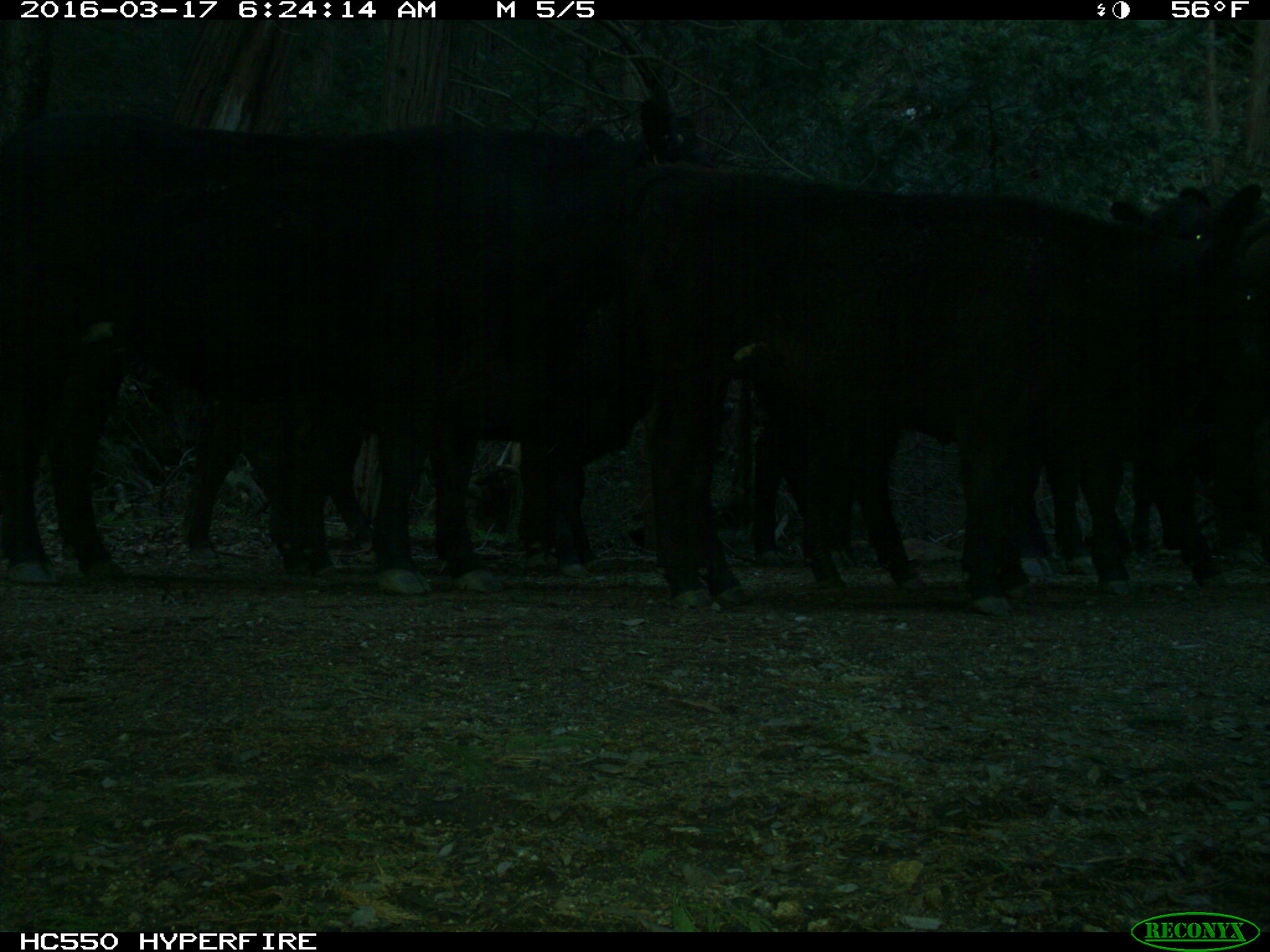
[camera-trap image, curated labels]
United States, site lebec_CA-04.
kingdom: Animalia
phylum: Chordata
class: Mammalia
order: Artiodactyla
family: Bovidae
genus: Bos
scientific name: Bos taurus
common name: domestic cow